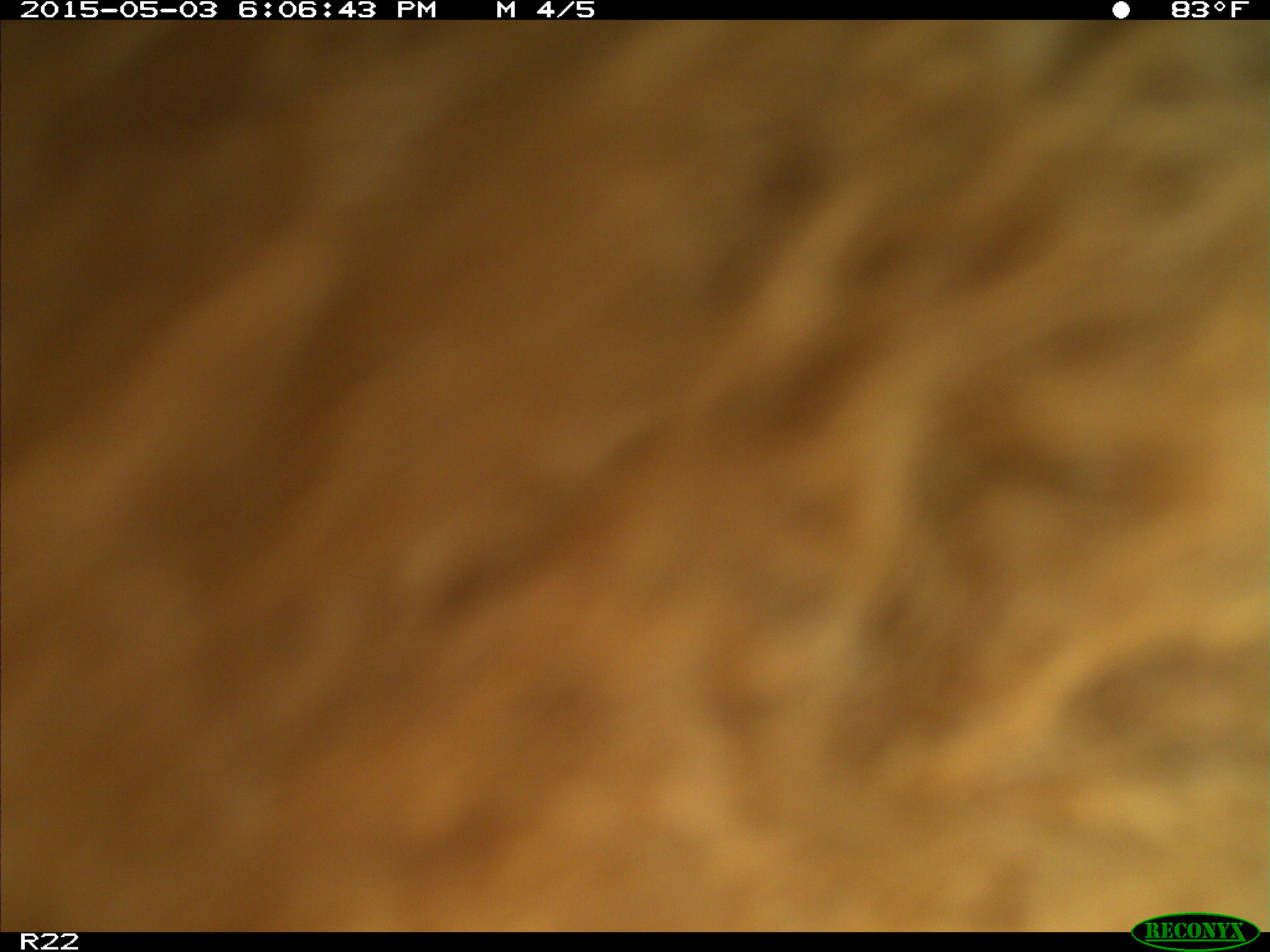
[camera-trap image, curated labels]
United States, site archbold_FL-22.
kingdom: Animalia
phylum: Chordata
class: Mammalia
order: Artiodactyla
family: Bovidae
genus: Bos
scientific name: Bos taurus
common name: domestic cow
Bos taurus (domestic cow).